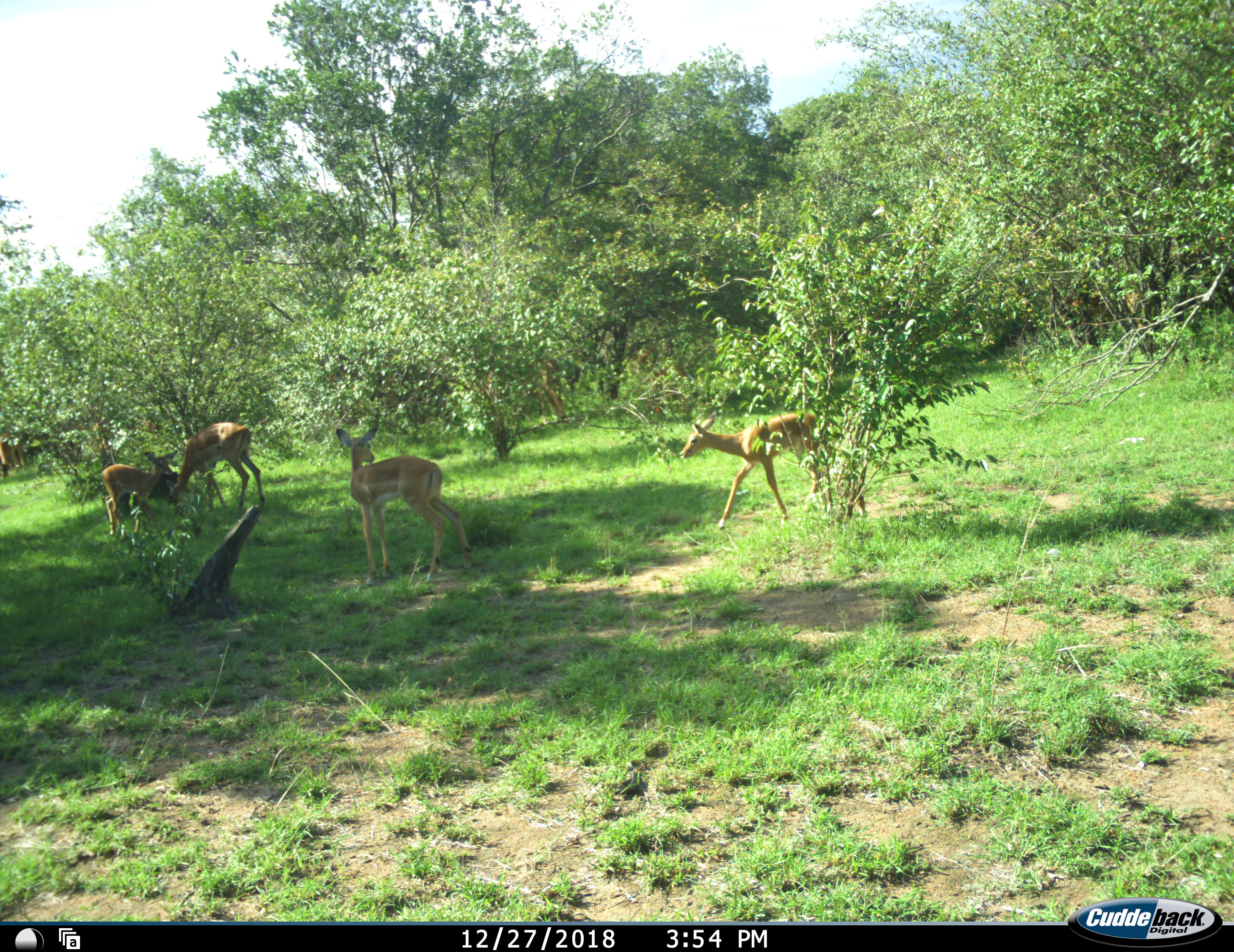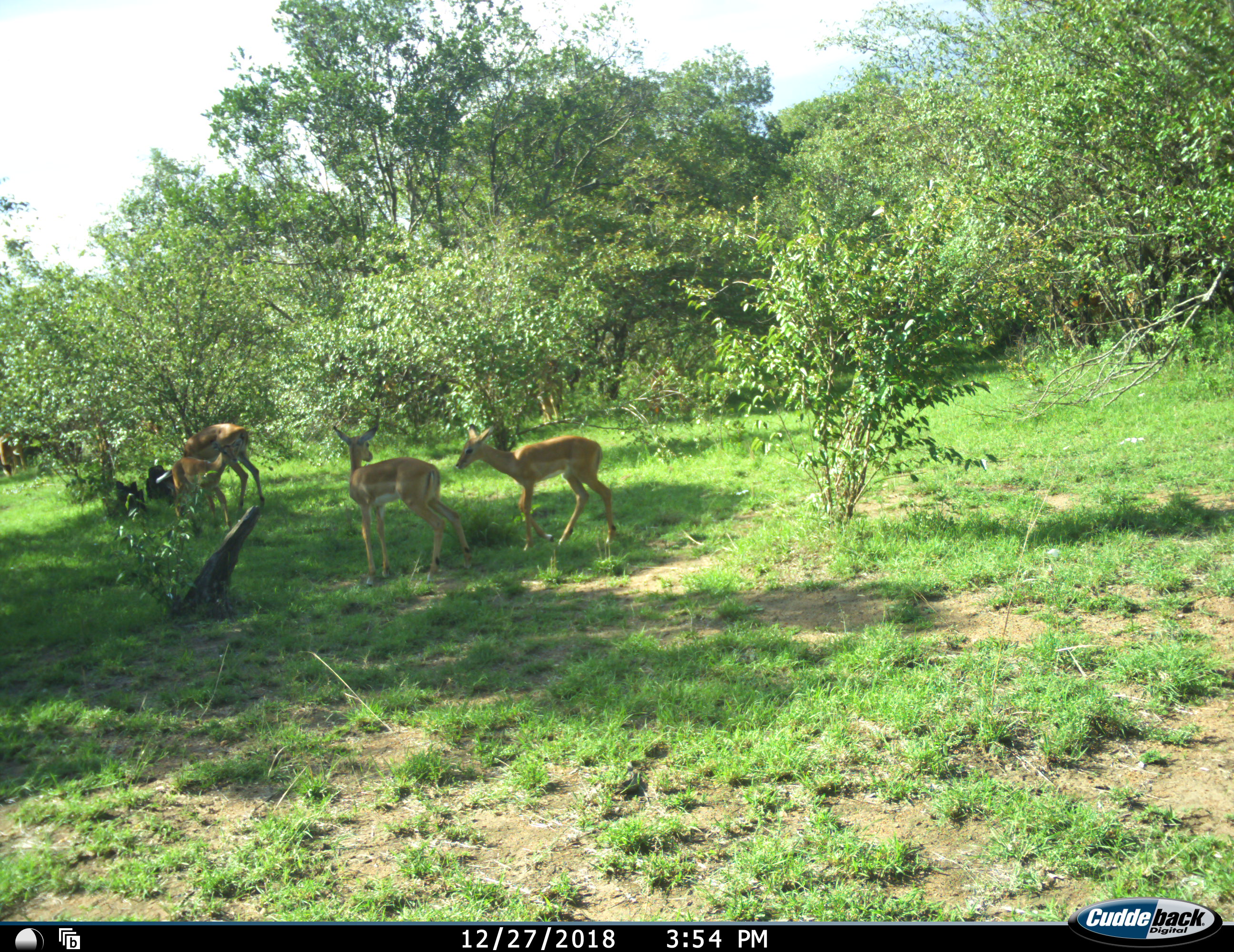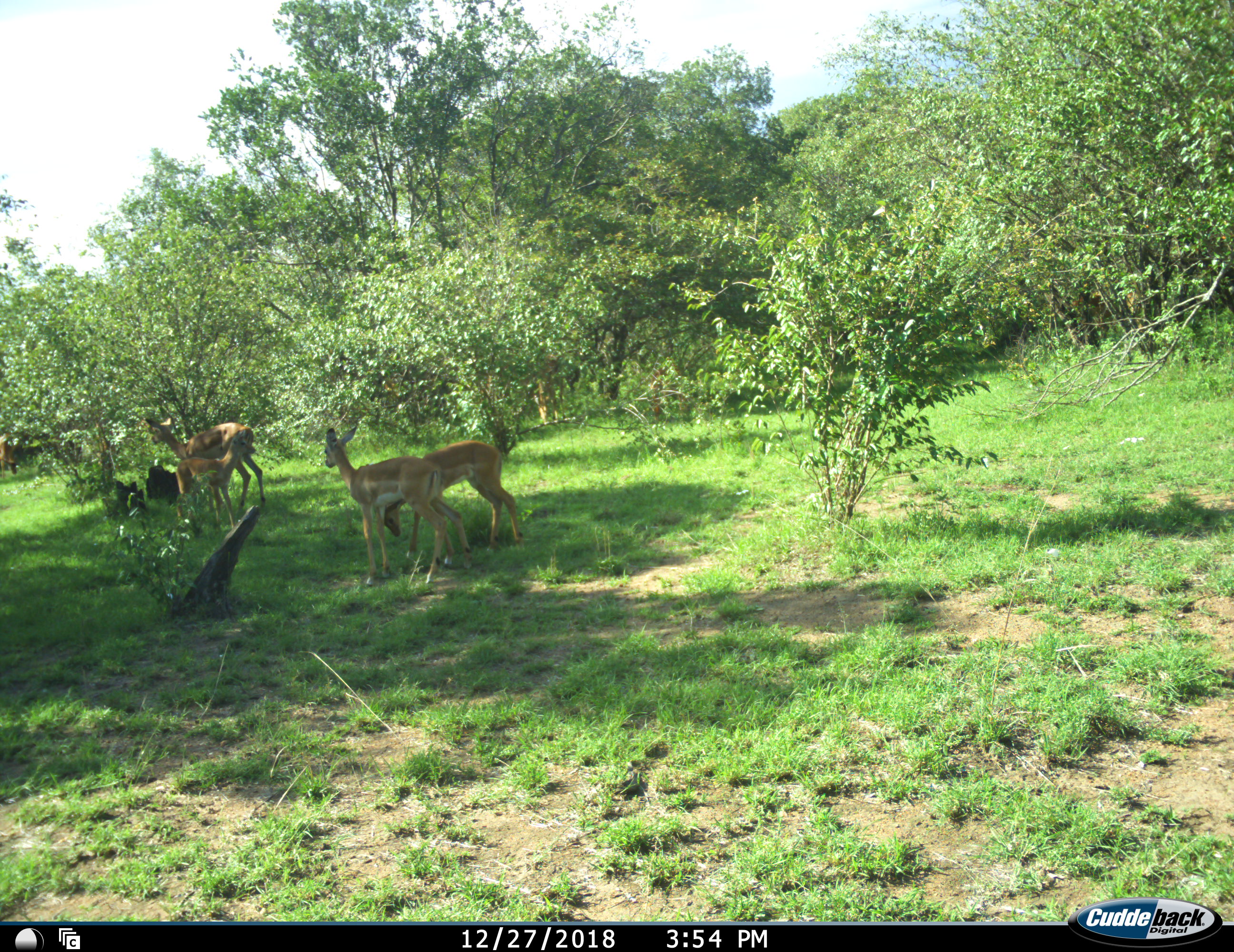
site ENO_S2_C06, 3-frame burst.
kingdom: Animalia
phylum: Chordata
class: Mammalia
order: Artiodactyla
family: Bovidae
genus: Aepyceros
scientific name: Aepyceros melampus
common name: impala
Impala (Aepyceros melampus), count 4. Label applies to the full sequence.